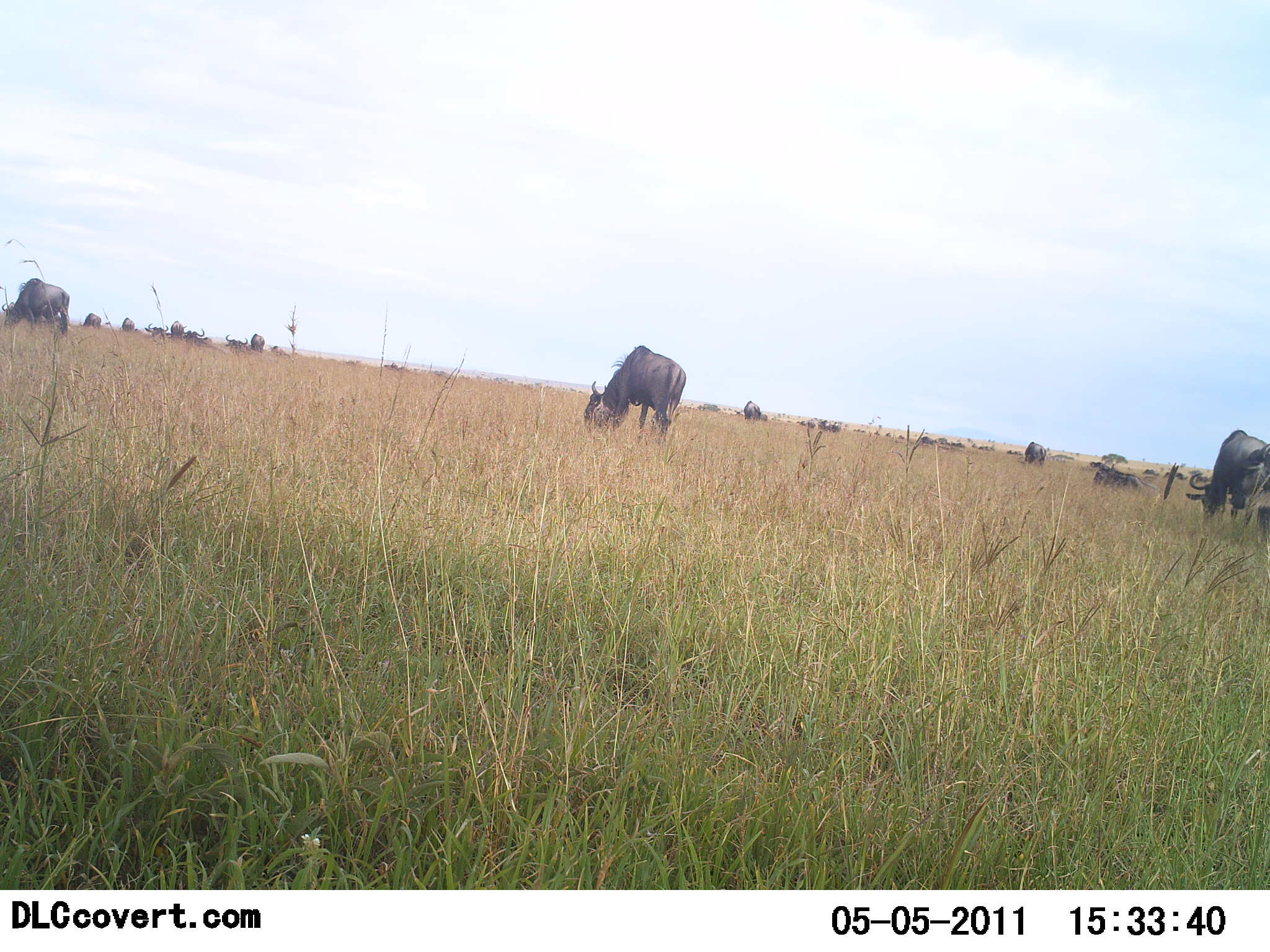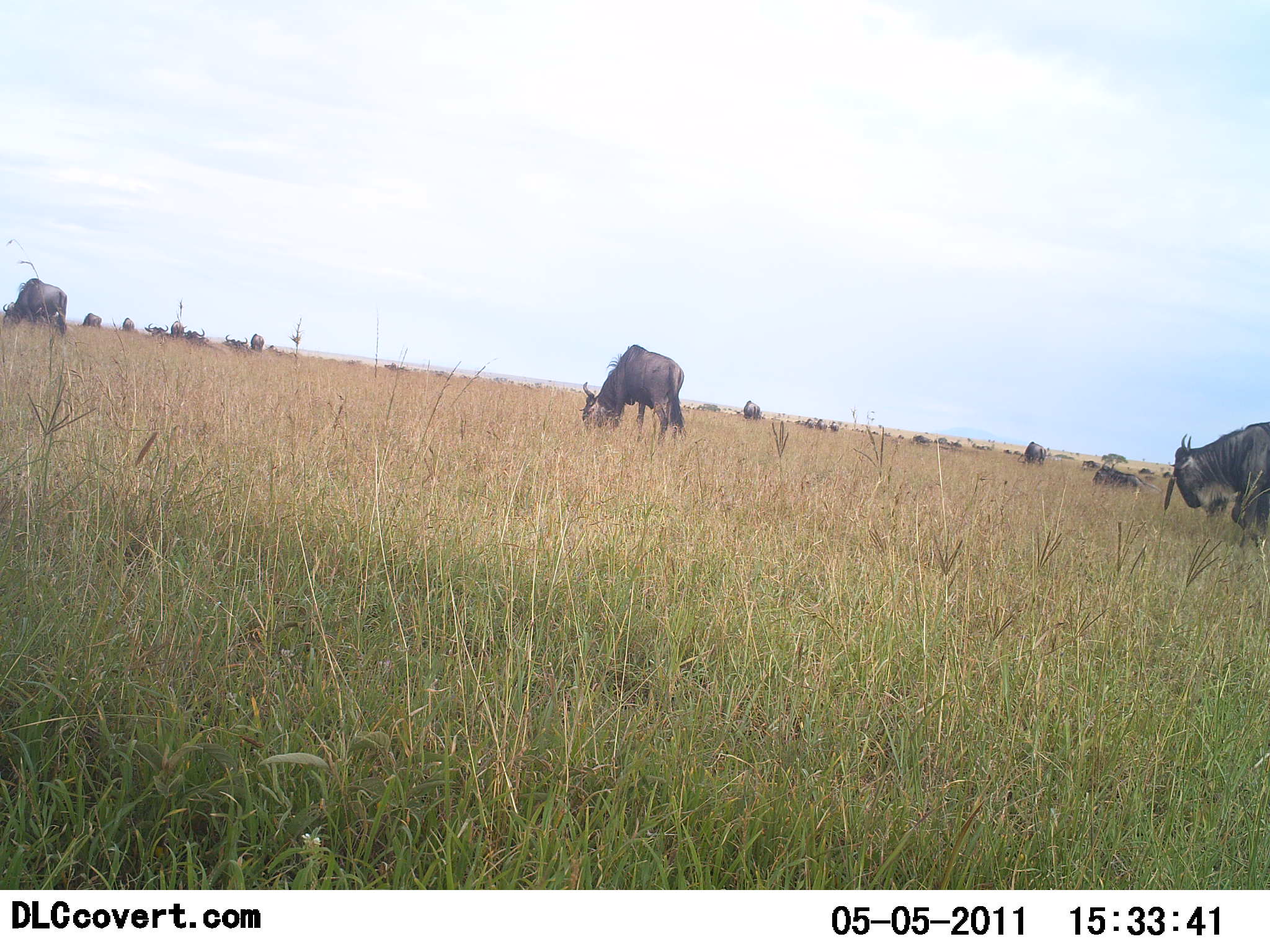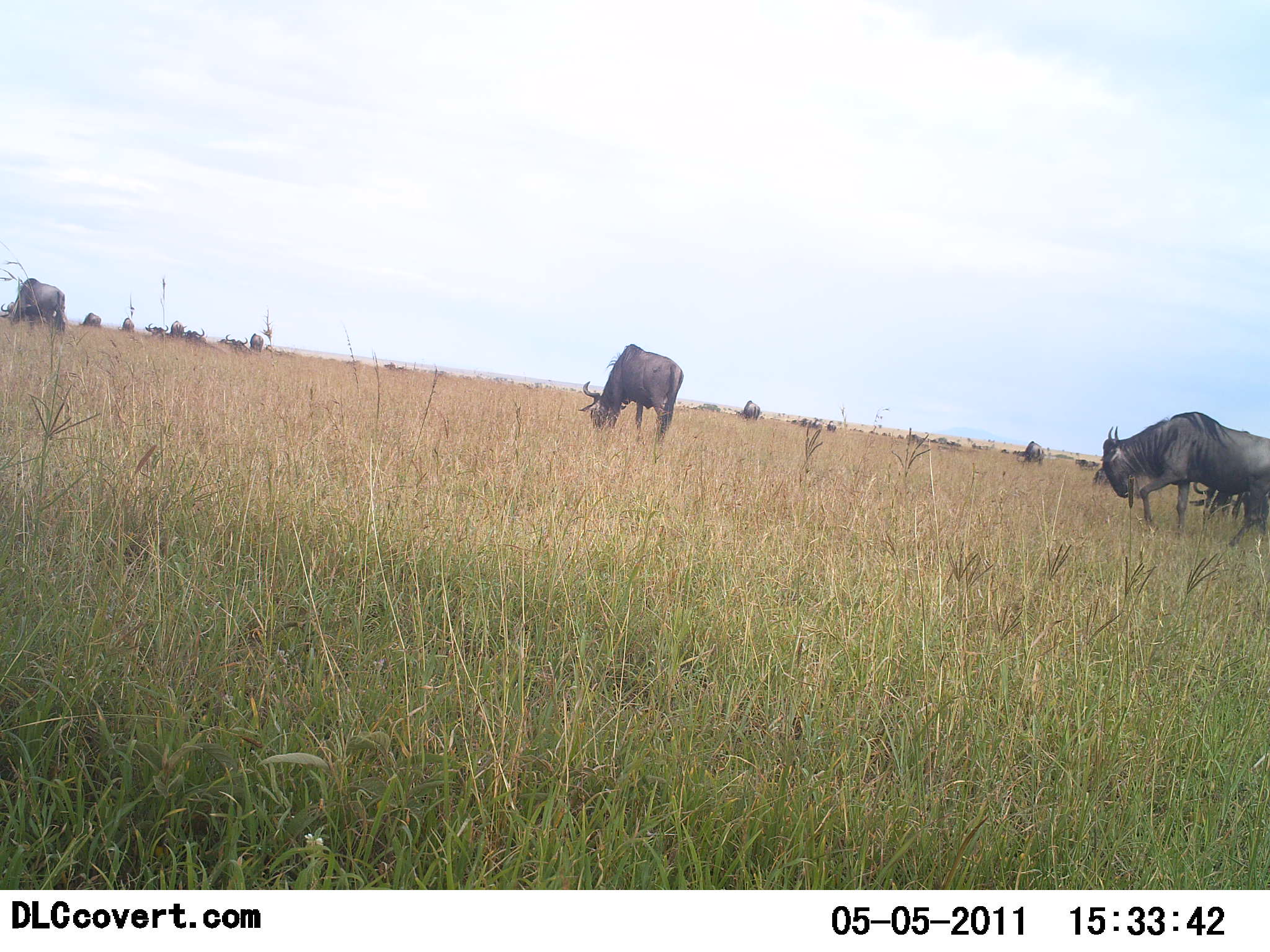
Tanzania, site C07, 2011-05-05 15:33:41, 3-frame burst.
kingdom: Animalia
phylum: Chordata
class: Mammalia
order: Artiodactyla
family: Bovidae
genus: Connochaetes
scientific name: Connochaetes taurinus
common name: blue wildebeest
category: wildebeest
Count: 11-50.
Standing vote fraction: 33%.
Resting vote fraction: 17%.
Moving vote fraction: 33%.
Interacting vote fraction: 0%.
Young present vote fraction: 0%.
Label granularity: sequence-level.